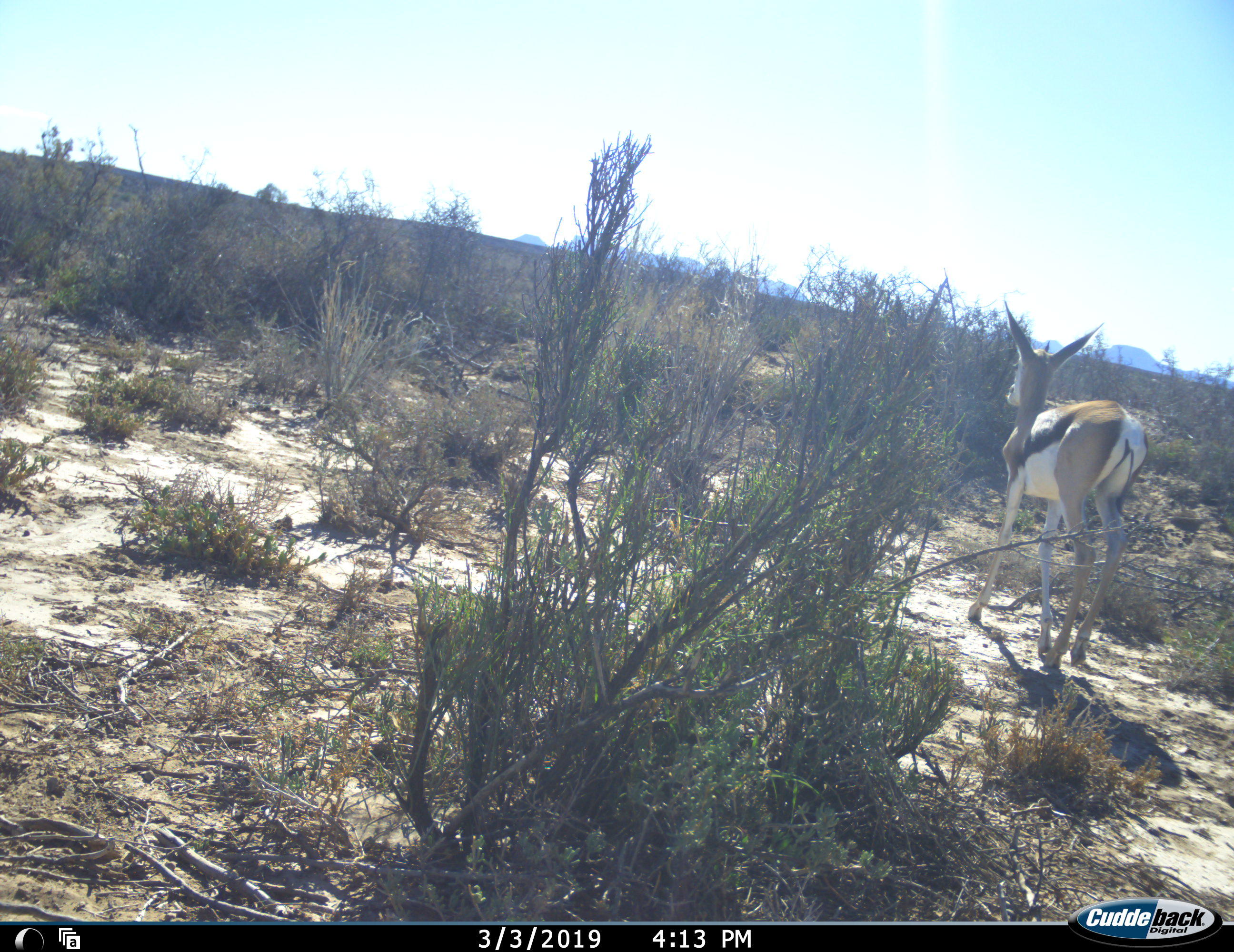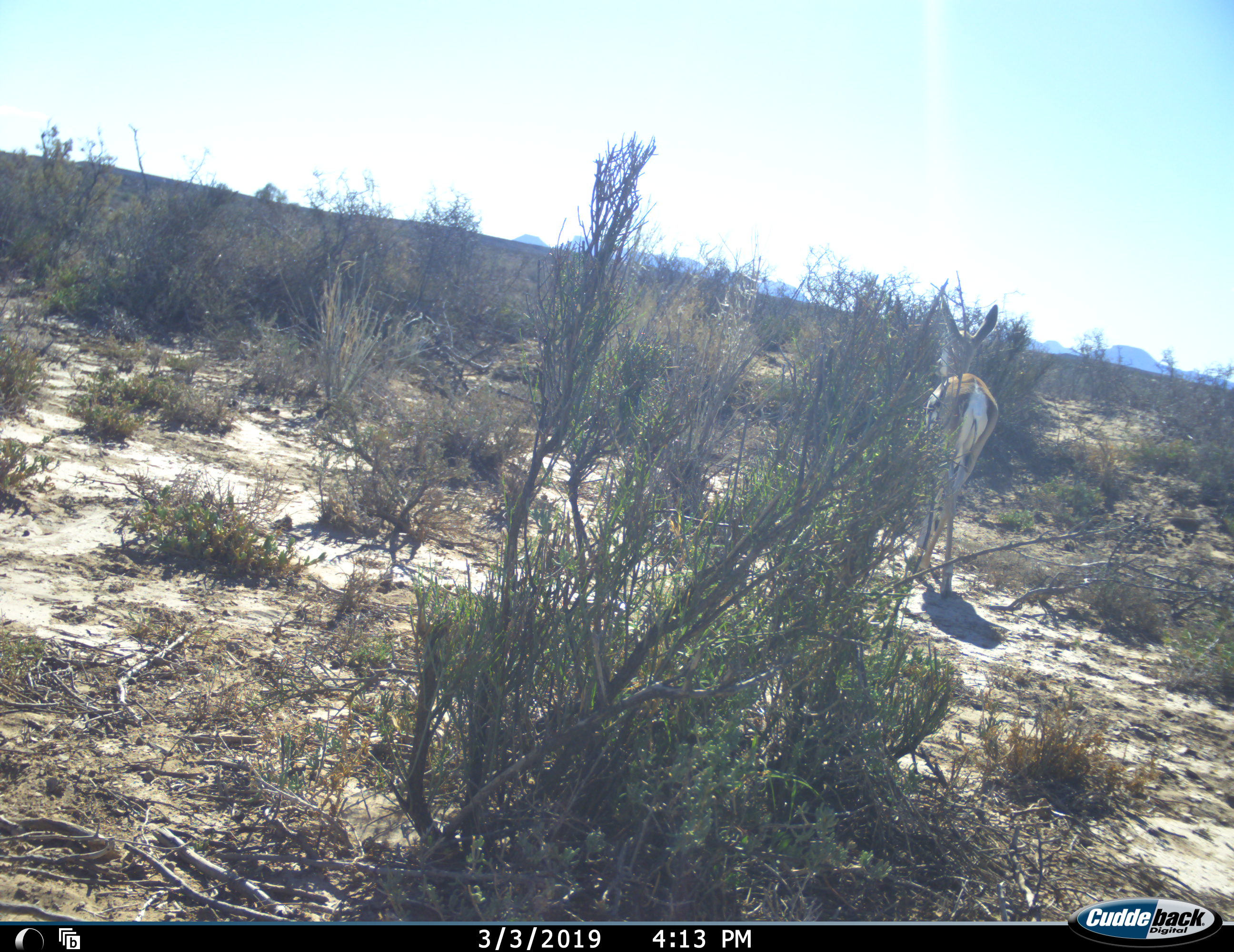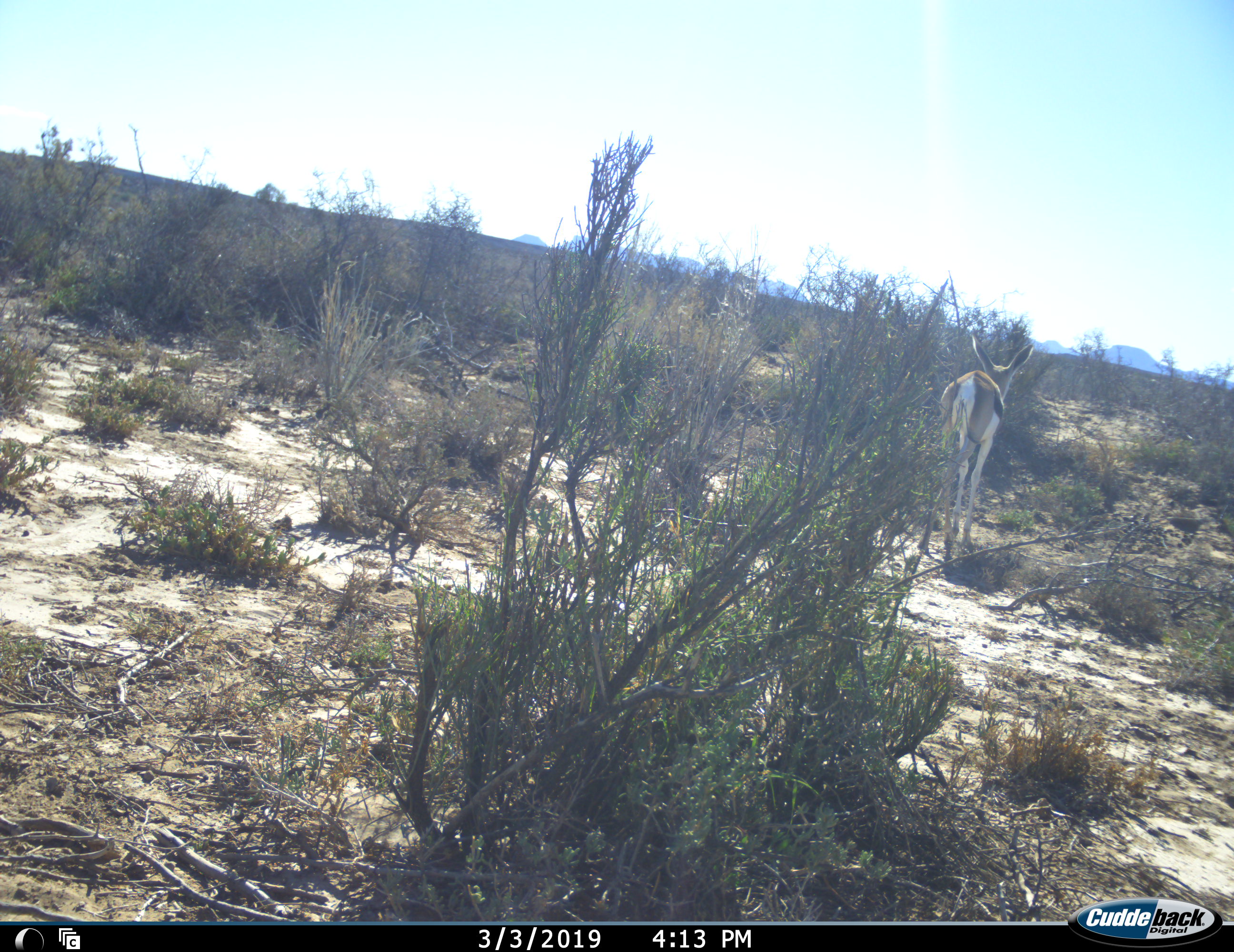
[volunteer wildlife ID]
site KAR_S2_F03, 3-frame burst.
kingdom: Animalia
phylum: Chordata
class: Mammalia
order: Artiodactyla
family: Bovidae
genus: Antidorcas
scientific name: Antidorcas marsupialis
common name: springbok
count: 1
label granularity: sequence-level